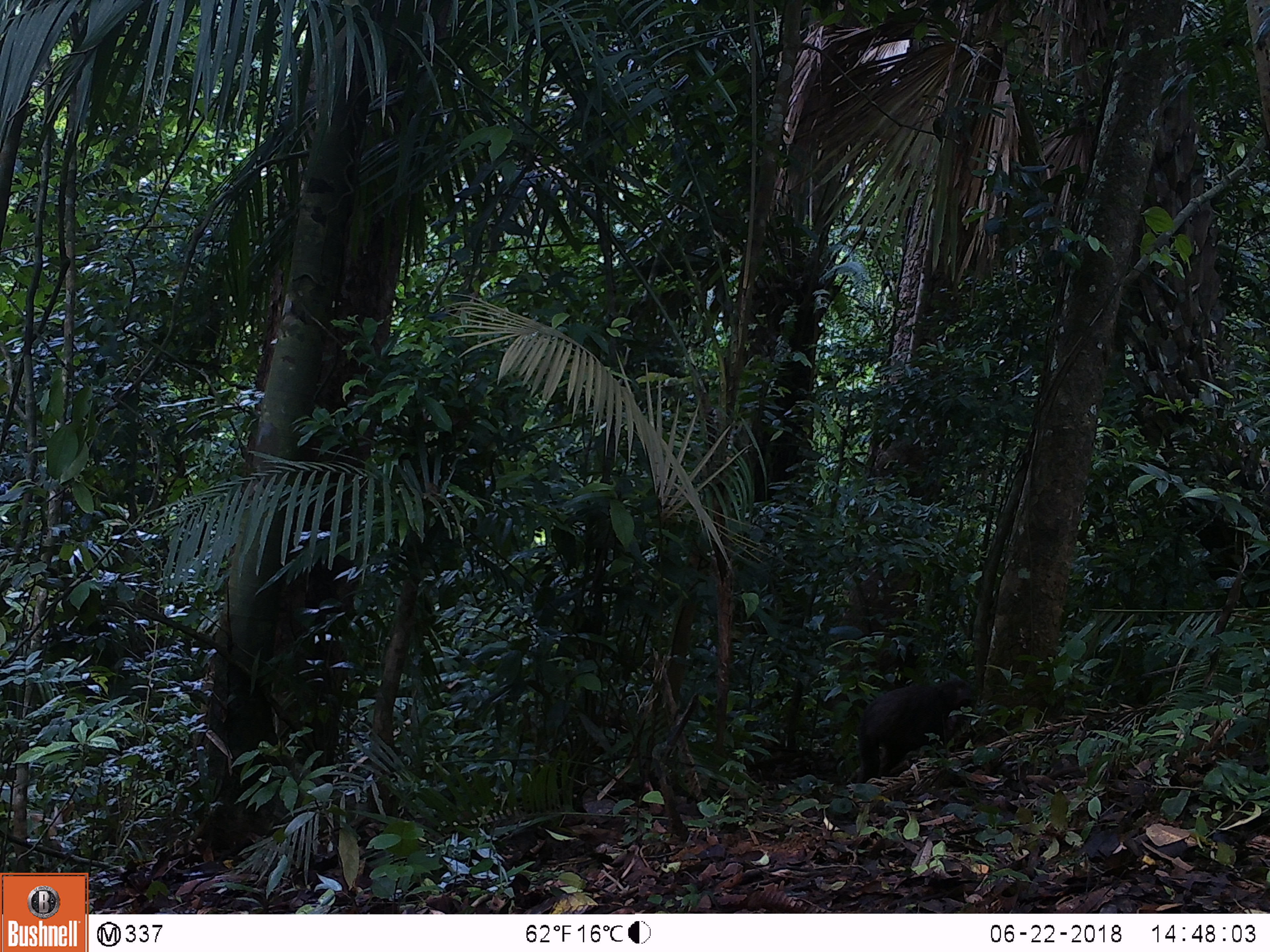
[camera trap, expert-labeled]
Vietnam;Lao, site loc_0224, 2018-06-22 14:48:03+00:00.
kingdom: Animalia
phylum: Chordata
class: Mammalia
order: Primates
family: Cercopithecidae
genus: Macaca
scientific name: Macaca arctoides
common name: stump-tailed macaque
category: stump tailed macaque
Stump tailed macaque (stump-tailed macaque) (Macaca arctoides). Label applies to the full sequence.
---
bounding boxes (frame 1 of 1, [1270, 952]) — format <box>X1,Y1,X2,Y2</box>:
stump tailed macaque: <box>854,676,974,784</box>